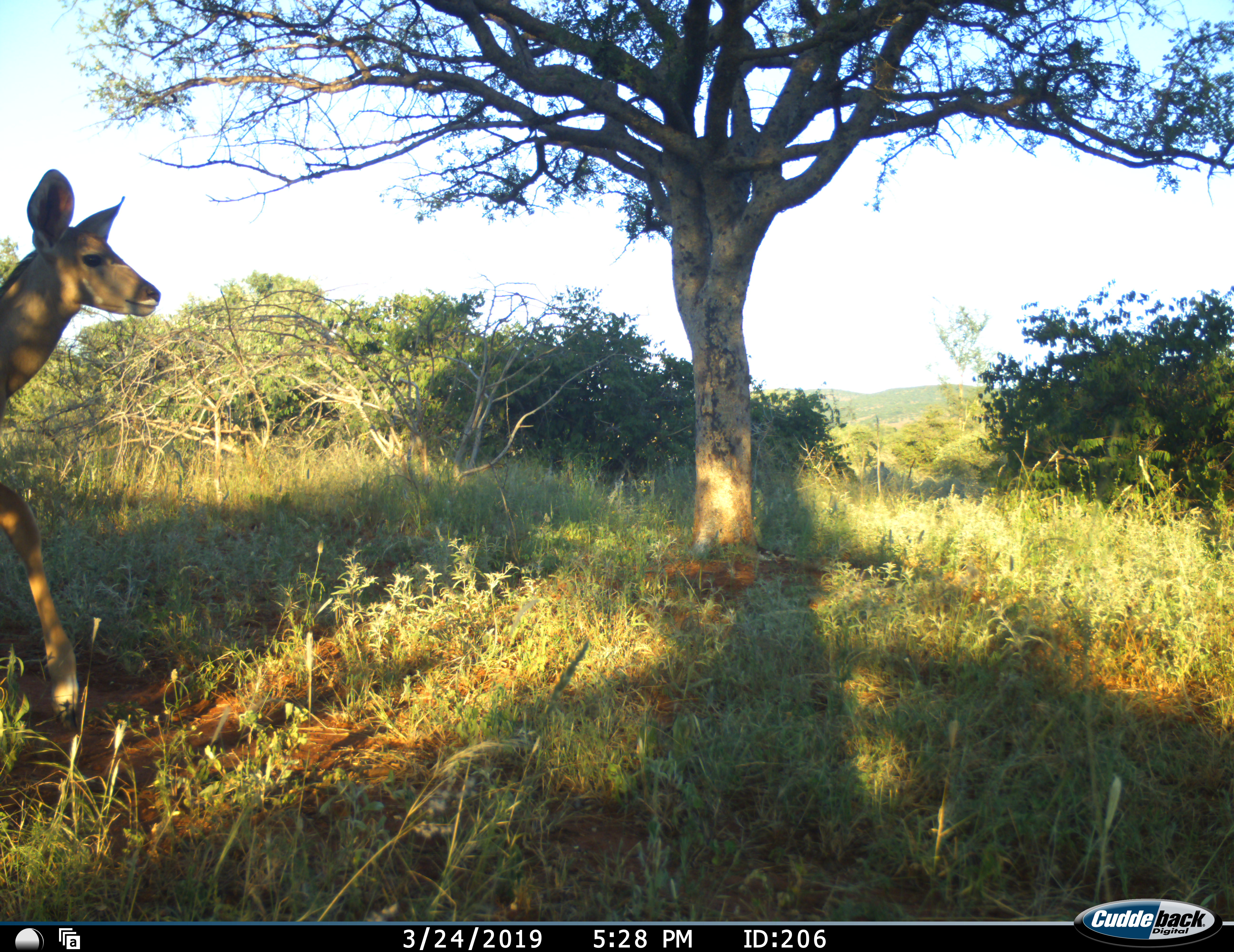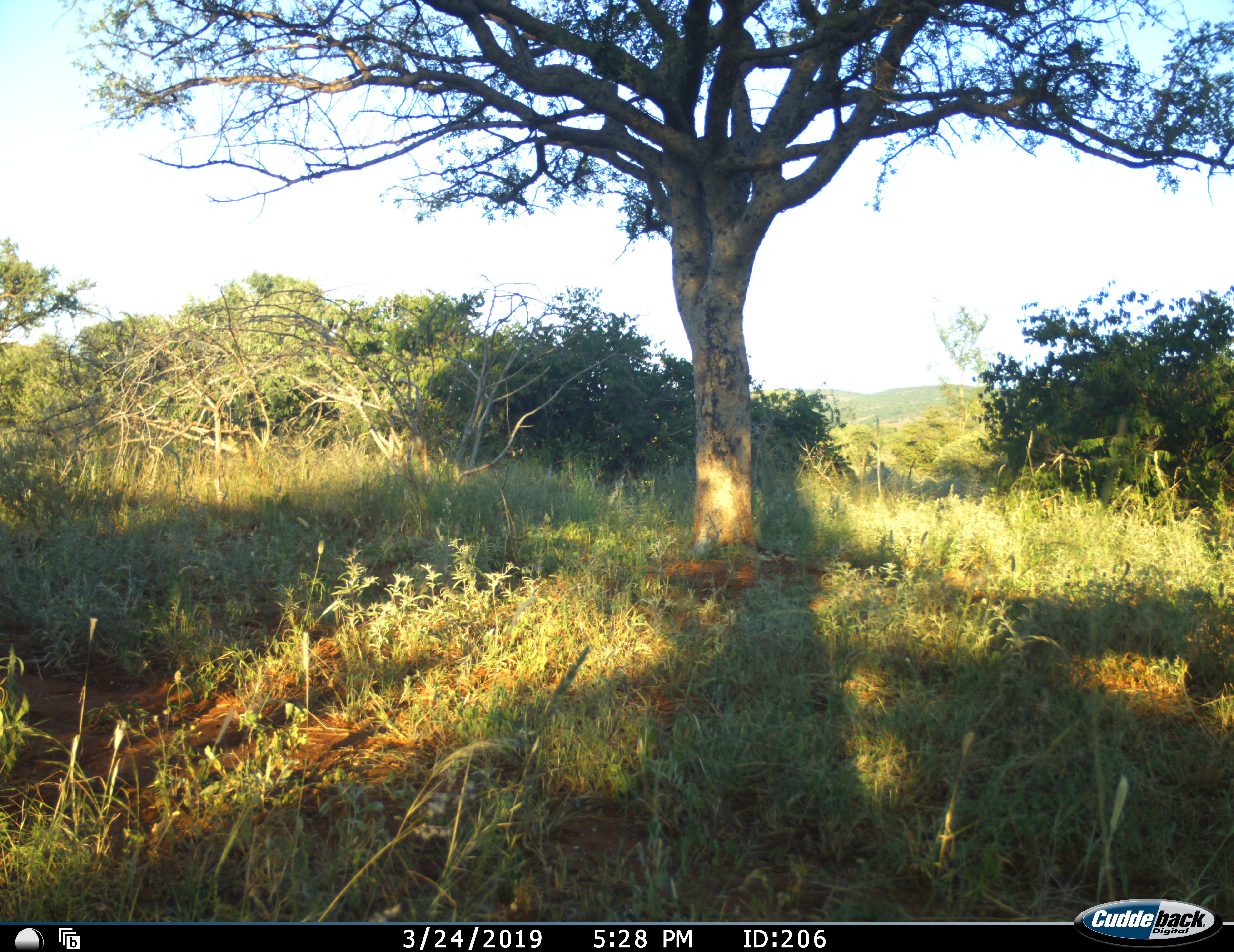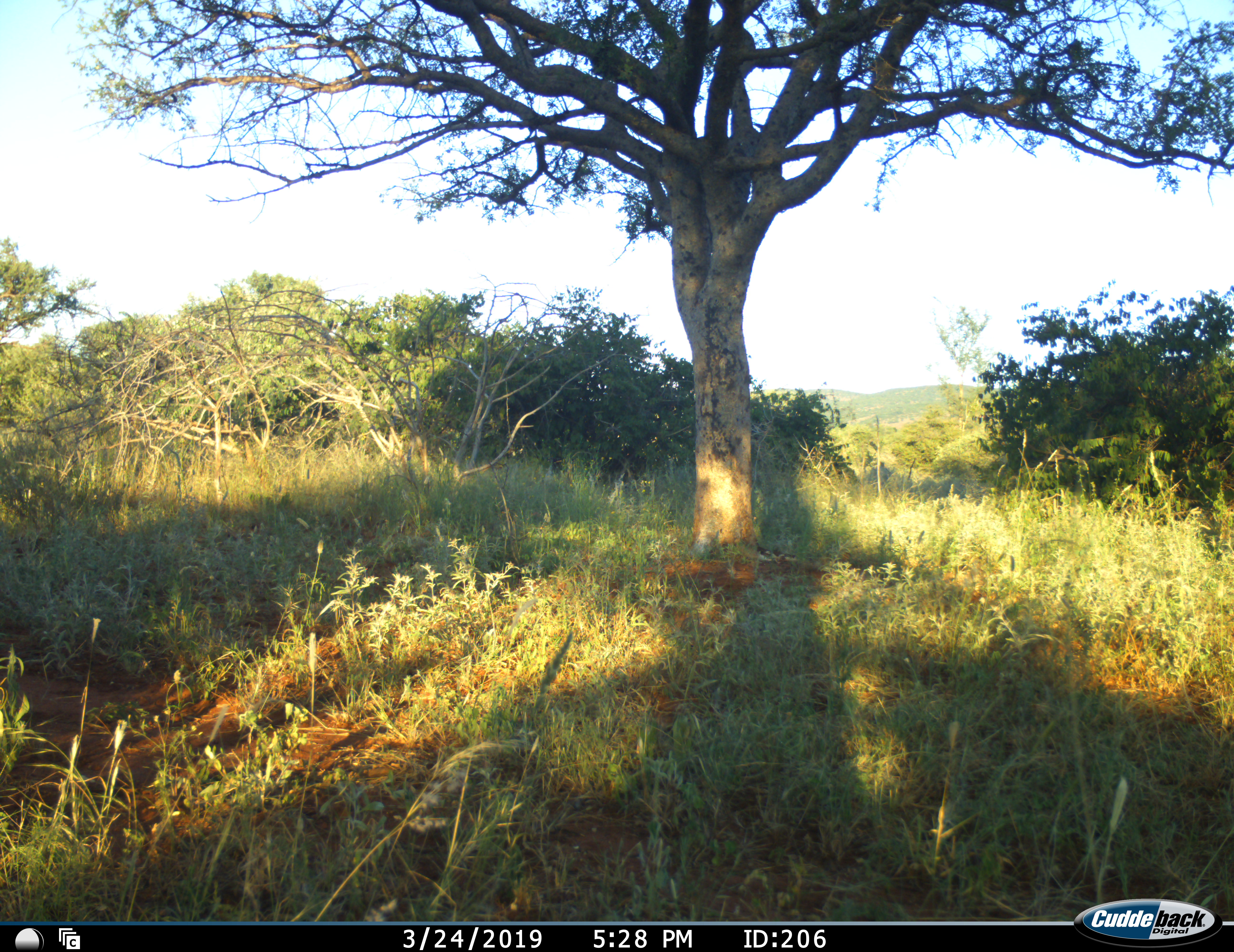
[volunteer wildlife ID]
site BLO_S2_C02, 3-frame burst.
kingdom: Animalia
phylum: Chordata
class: Mammalia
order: Artiodactyla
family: Bovidae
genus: Aepyceros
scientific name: Aepyceros melampus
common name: impala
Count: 1.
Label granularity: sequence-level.